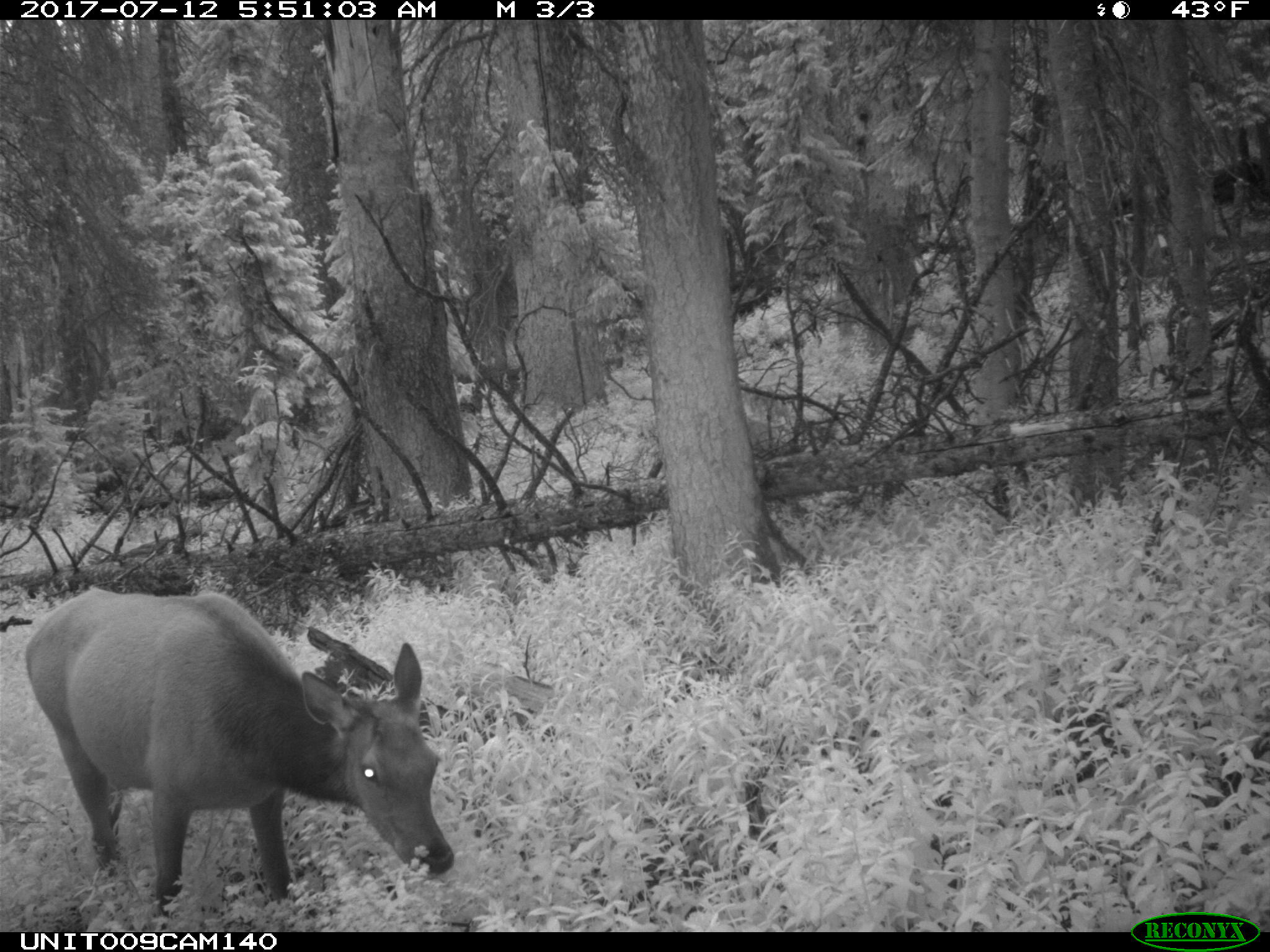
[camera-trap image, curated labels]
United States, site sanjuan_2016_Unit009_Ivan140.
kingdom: Animalia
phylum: Chordata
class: Mammalia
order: Artiodactyla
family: Cervidae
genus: Cervus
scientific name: Cervus elaphus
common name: red deer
Cervus elaphus (red deer).